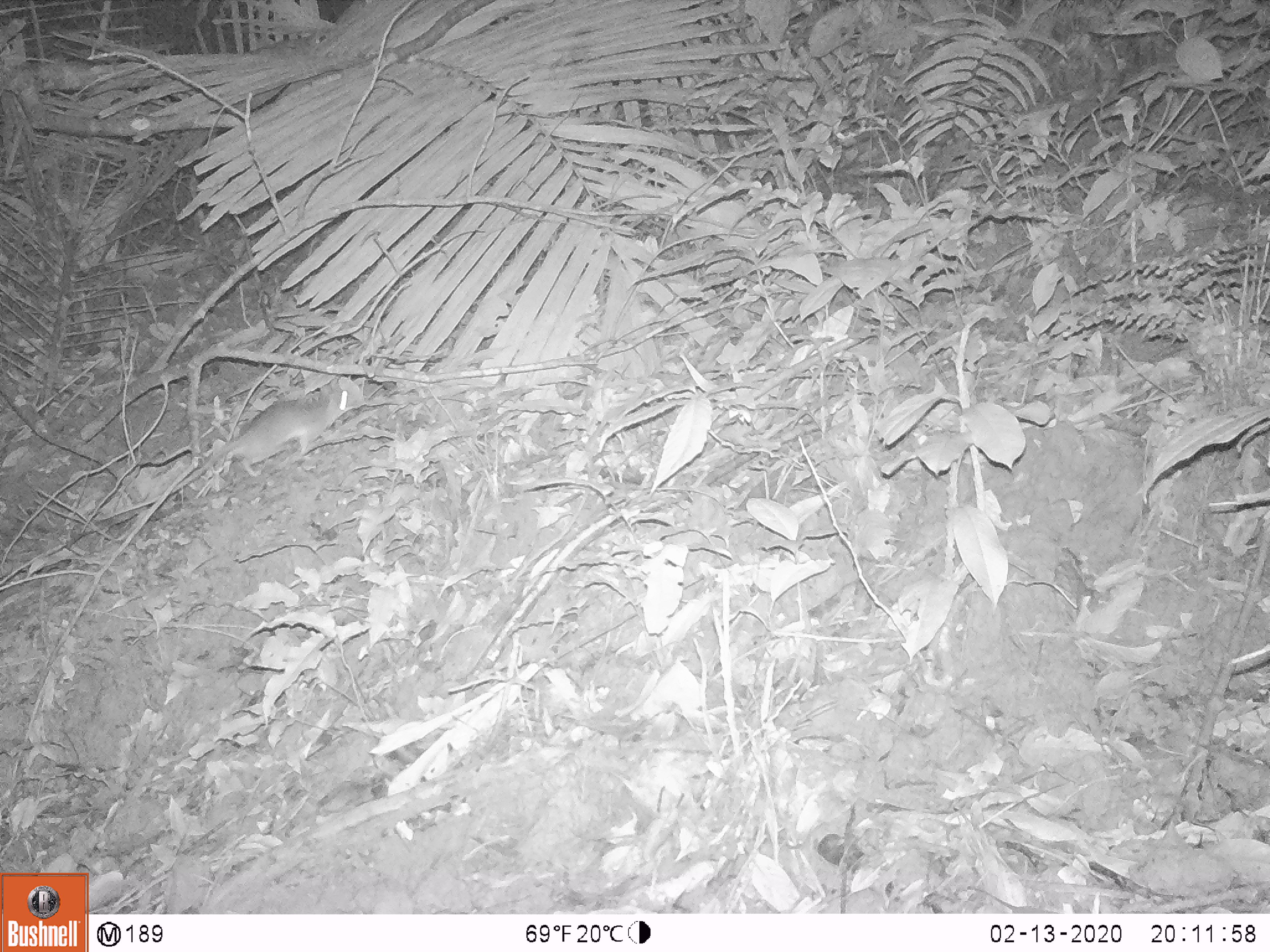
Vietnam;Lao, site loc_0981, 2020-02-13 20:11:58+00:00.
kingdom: Animalia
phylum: Chordata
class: Mammalia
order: Rodentia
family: Muridae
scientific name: Muridae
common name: old-world mice and rats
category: unidentified murid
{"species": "unidentified murid (old-world mice and rats) (Muridae)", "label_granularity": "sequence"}